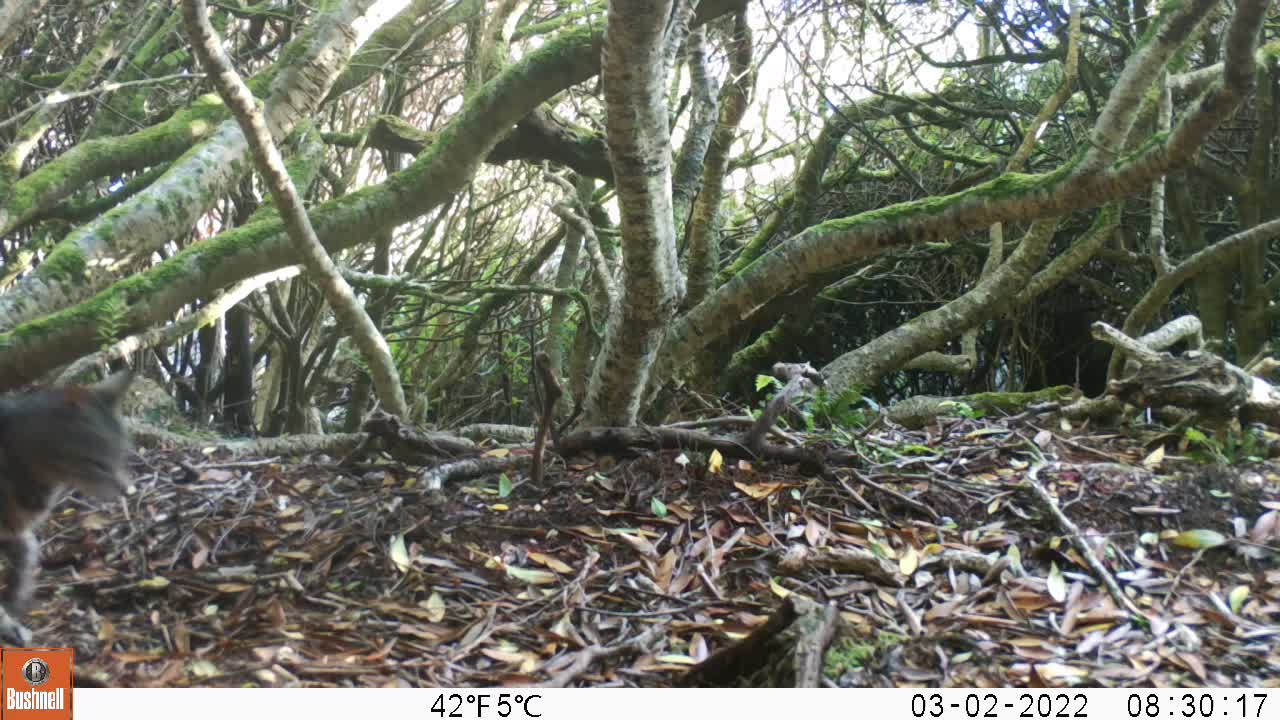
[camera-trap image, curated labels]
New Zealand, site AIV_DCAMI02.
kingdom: Animalia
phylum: Chordata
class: Mammalia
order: Carnivora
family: Felidae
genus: Felis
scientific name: Felis catus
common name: domestic cat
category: cat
Cat (domestic cat) (Felis catus).